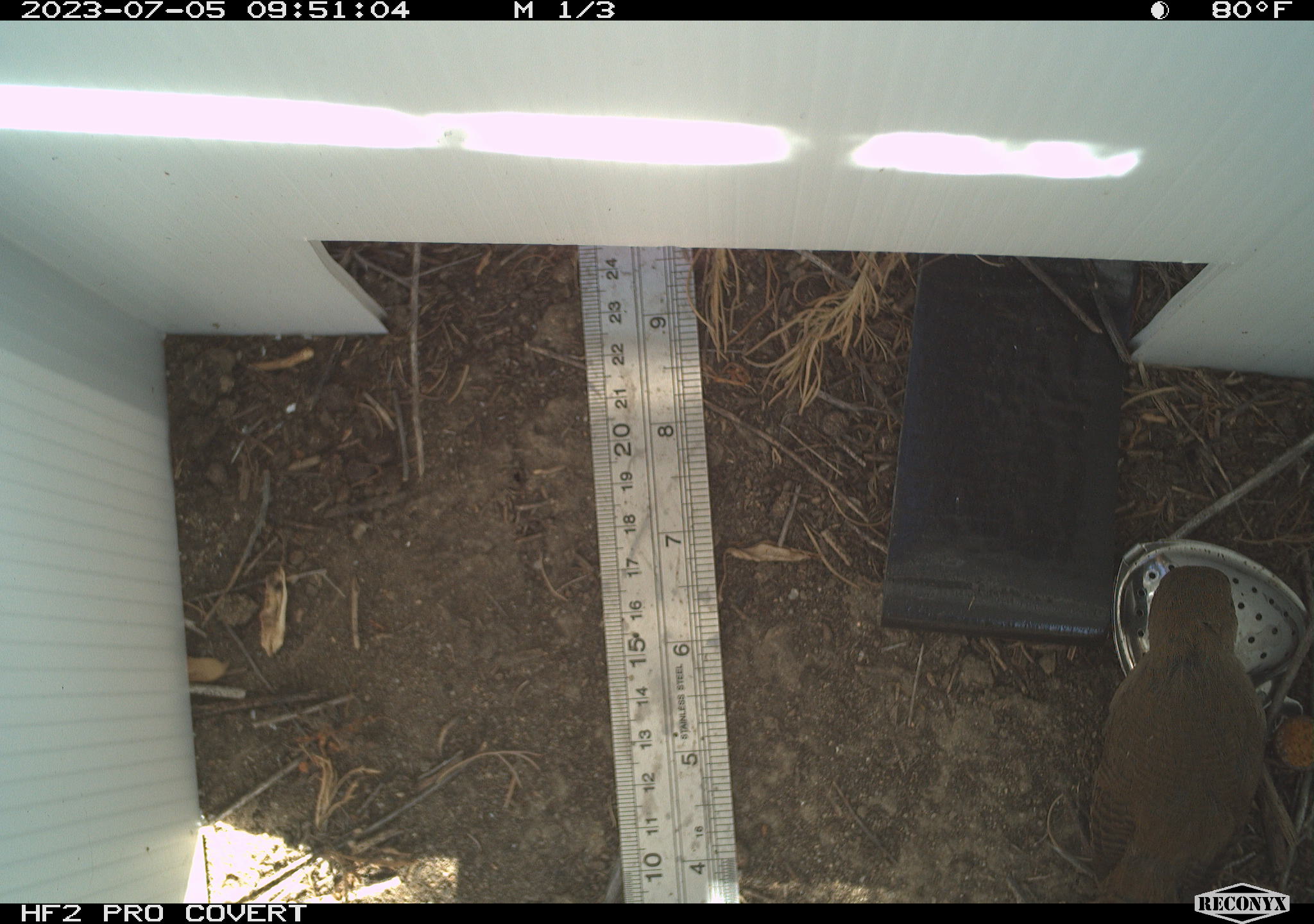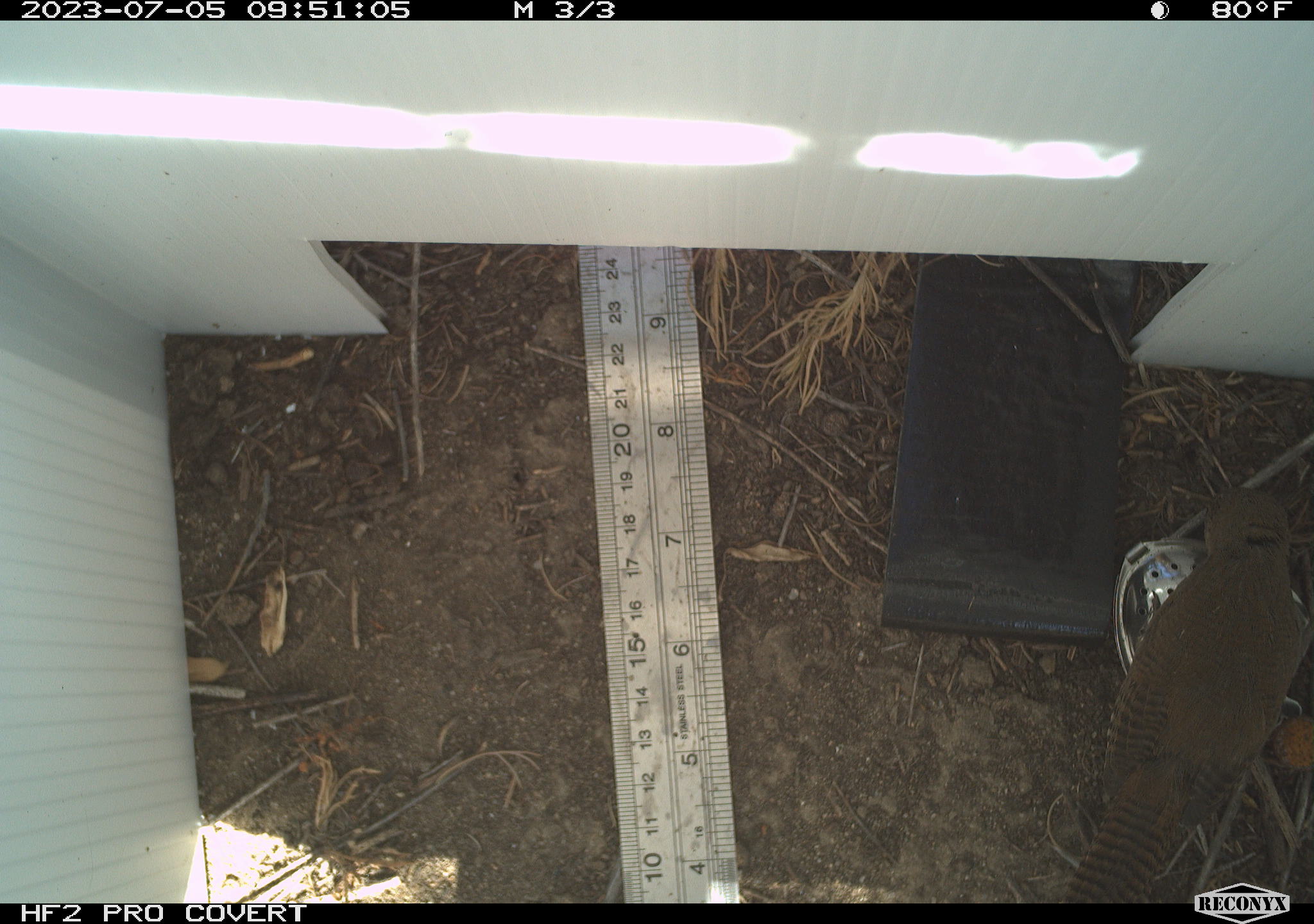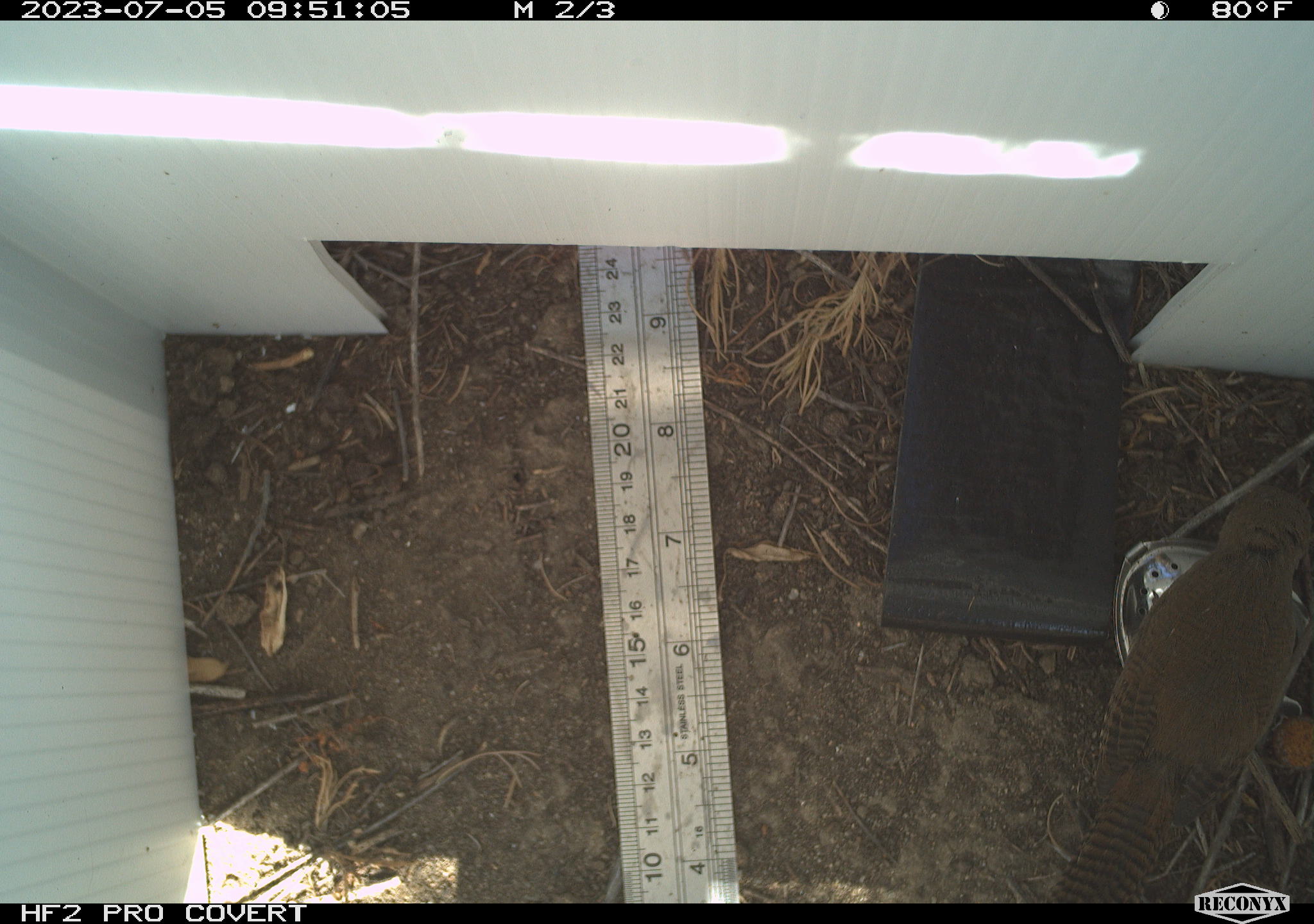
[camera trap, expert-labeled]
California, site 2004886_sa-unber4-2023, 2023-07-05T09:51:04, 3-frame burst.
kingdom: Animalia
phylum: Chordata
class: Aves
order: Passeriformes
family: Troglodytidae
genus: Troglodytes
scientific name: Troglodytes aedon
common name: house wren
House wren (Troglodytes aedon).